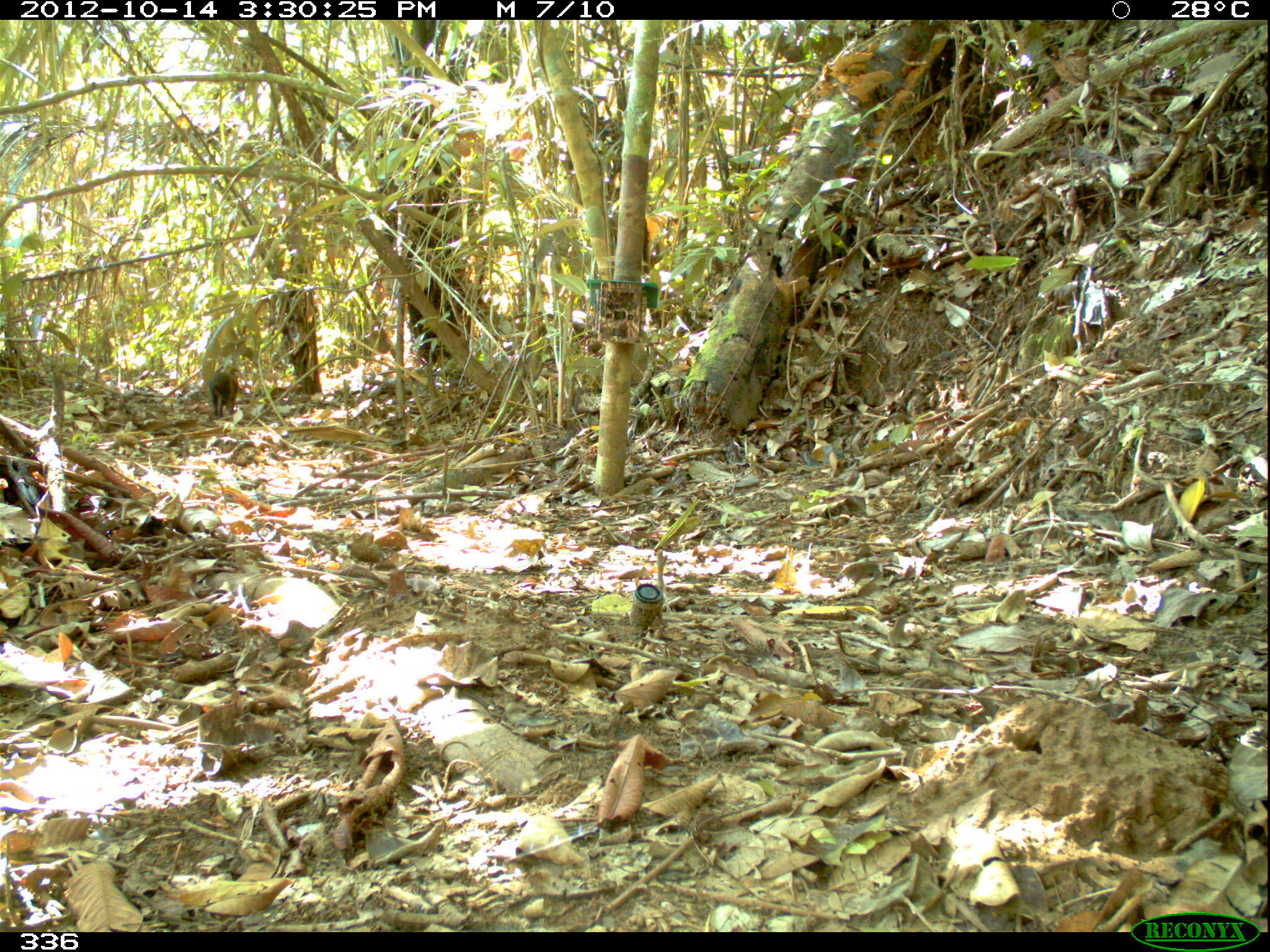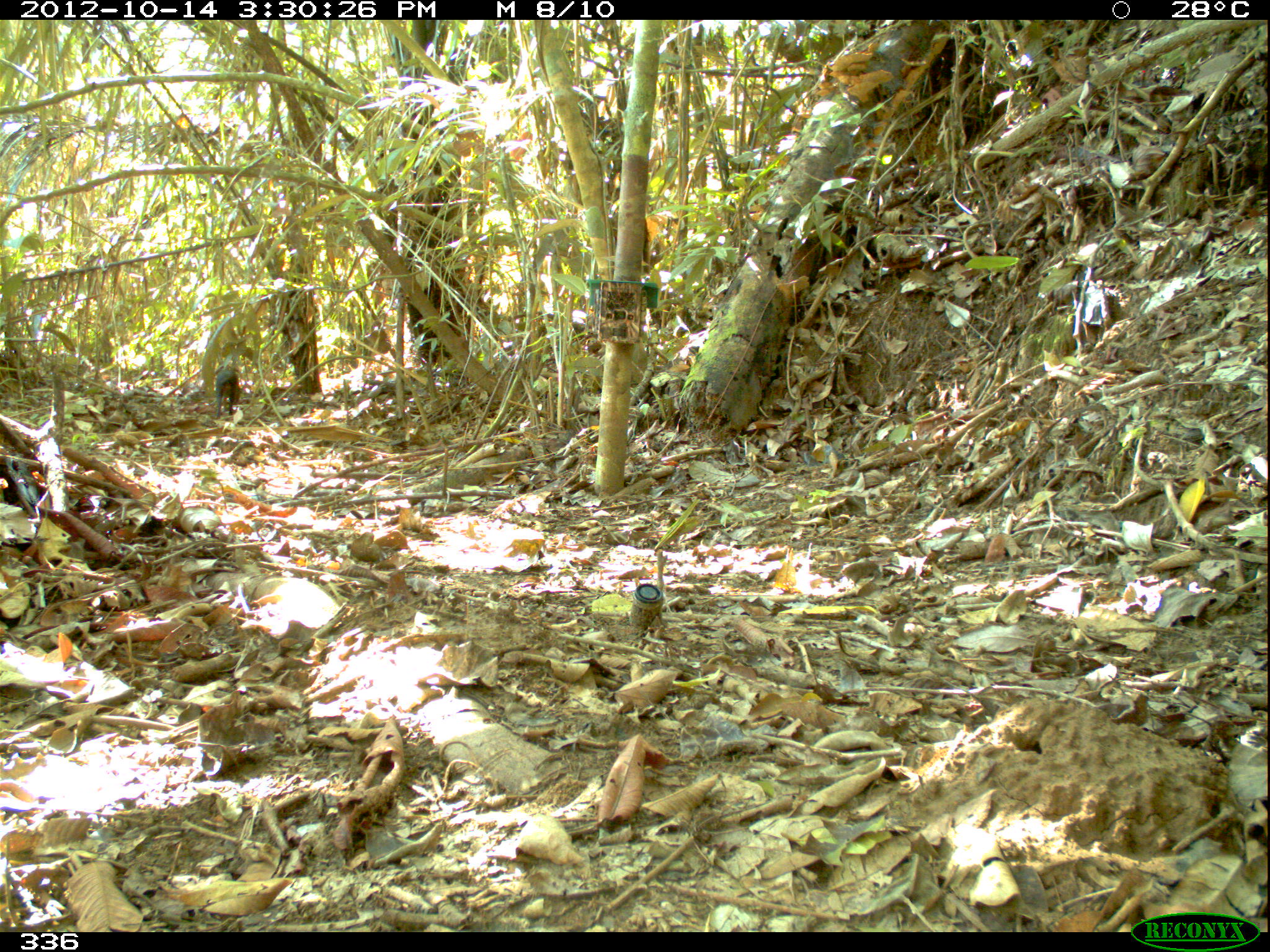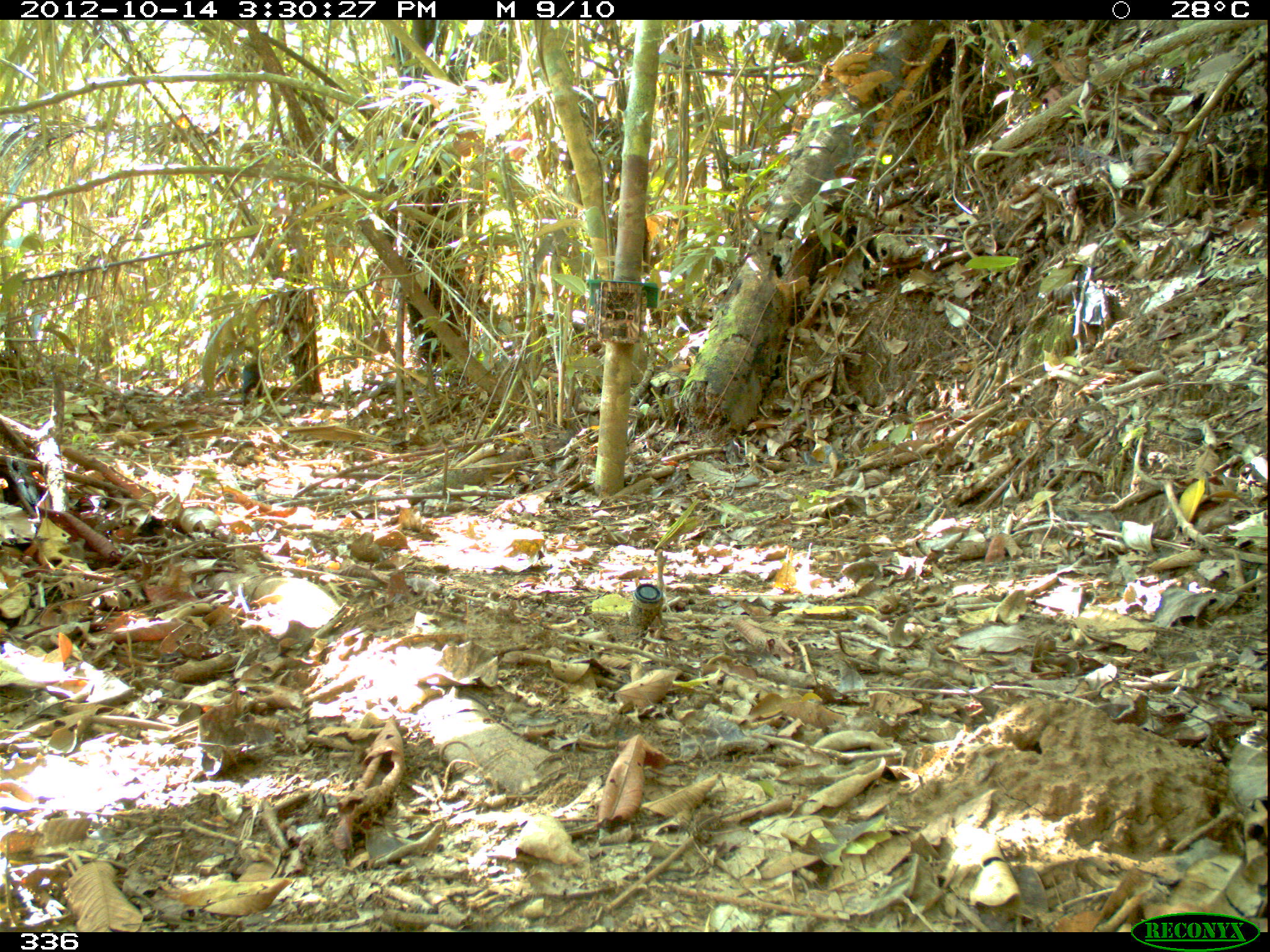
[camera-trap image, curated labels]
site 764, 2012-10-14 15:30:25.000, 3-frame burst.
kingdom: Animalia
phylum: Chordata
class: Mammalia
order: Rodentia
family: Dasyproctidae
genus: Dasyprocta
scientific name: Dasyprocta punctata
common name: central american agouti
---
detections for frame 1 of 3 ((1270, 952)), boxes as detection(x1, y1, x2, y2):
dasyprocta punctata: detection(208, 371, 238, 418)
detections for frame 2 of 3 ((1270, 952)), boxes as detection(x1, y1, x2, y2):
dasyprocta punctata: detection(215, 367, 239, 418)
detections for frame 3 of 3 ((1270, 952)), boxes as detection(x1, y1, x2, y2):
dasyprocta punctata: detection(241, 362, 263, 407)